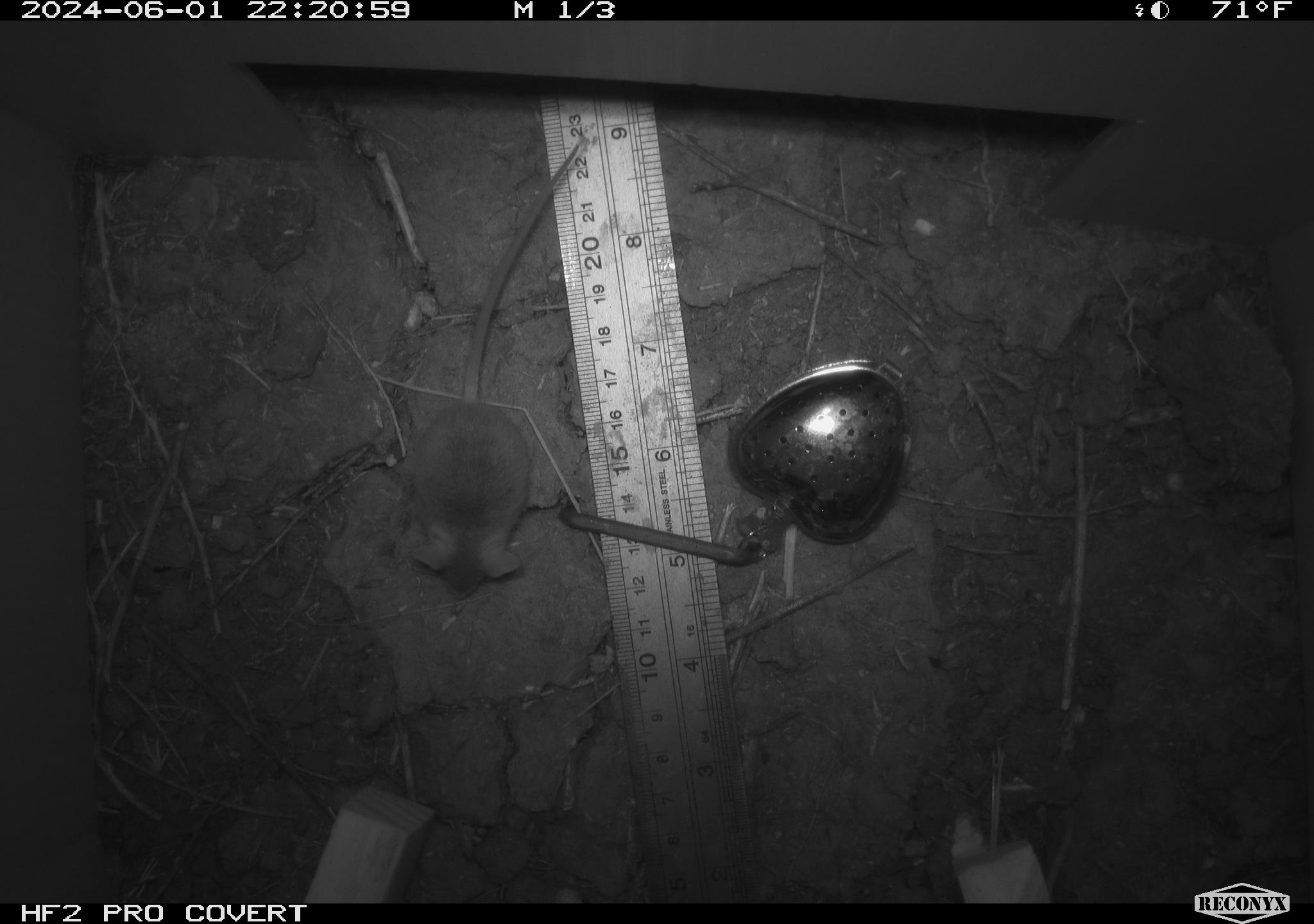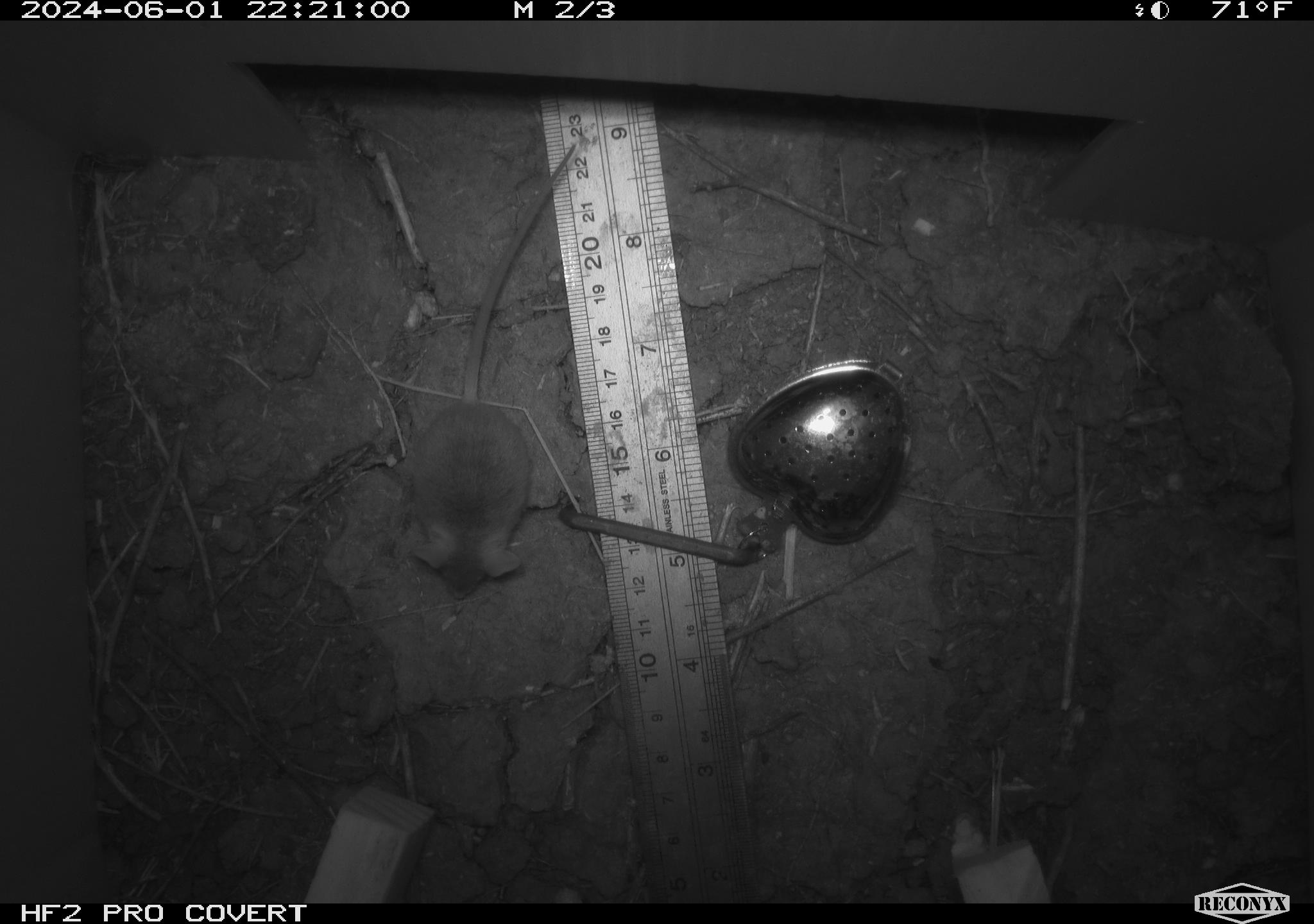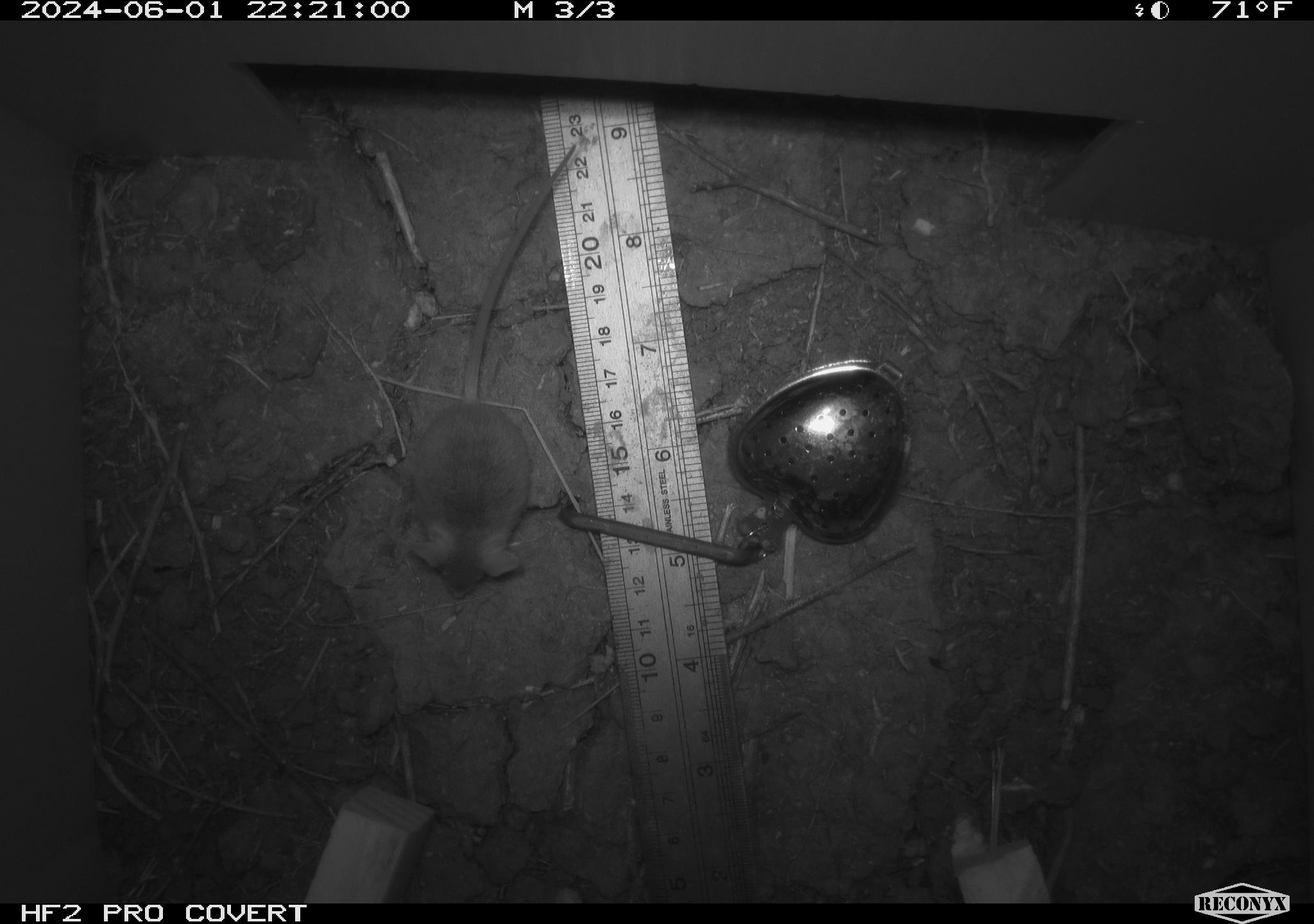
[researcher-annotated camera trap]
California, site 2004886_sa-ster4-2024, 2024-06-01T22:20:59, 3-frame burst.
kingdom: Animalia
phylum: Chordata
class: Mammalia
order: Rodentia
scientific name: Rodentia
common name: mouse species